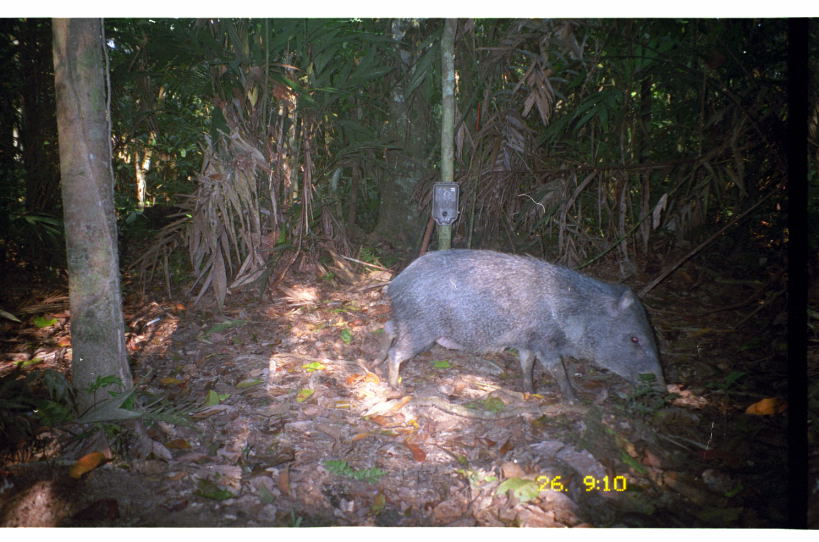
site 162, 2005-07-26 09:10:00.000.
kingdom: Animalia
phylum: Chordata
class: Mammalia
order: Artiodactyla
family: Tayassuidae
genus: Pecari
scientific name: Pecari tajacu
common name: collared peccary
Pecari tajacu (collared peccary).